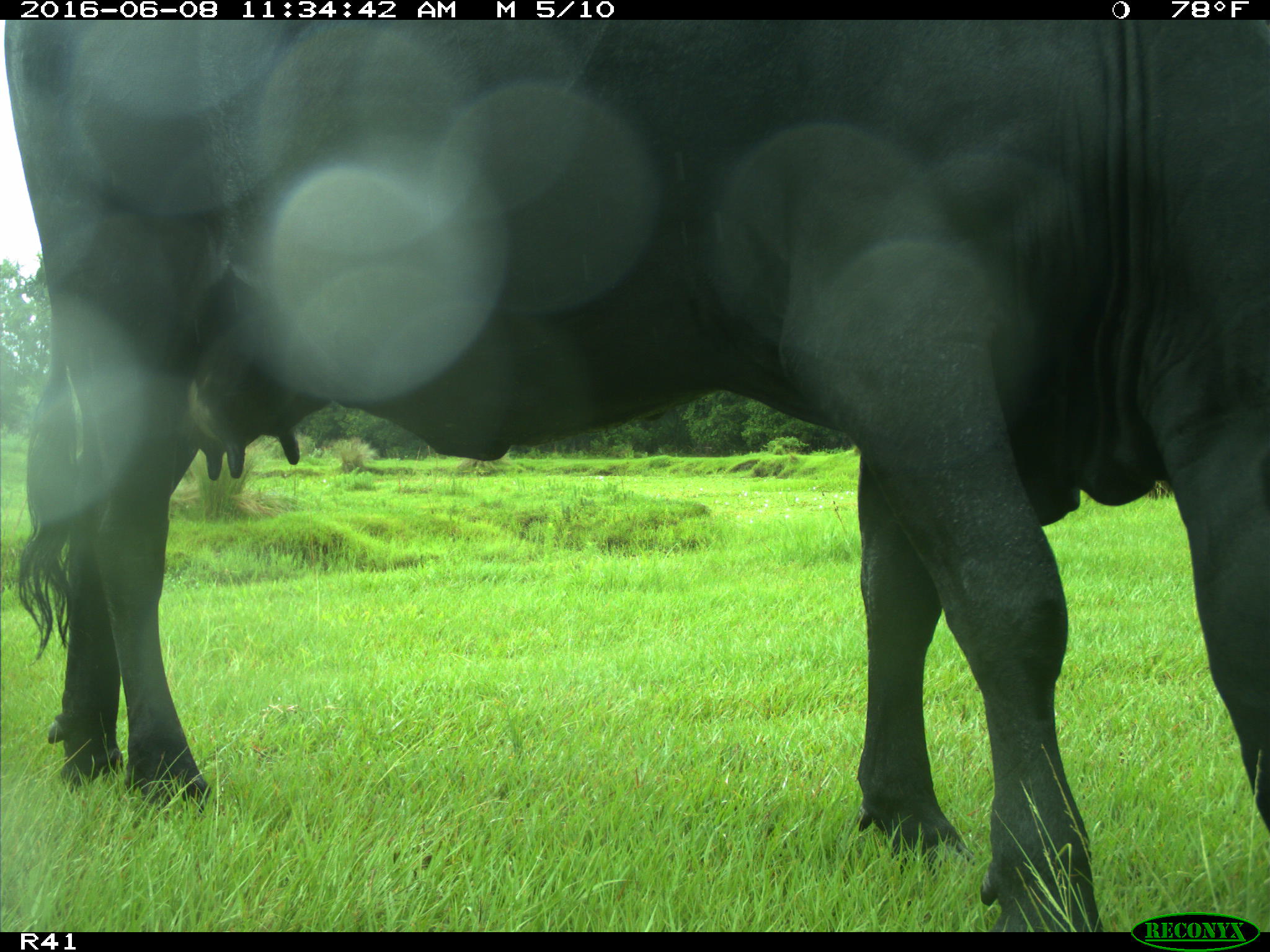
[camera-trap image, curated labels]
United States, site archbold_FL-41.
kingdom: Animalia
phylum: Chordata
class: Mammalia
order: Artiodactyla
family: Bovidae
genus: Bos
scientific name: Bos taurus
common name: domestic cow